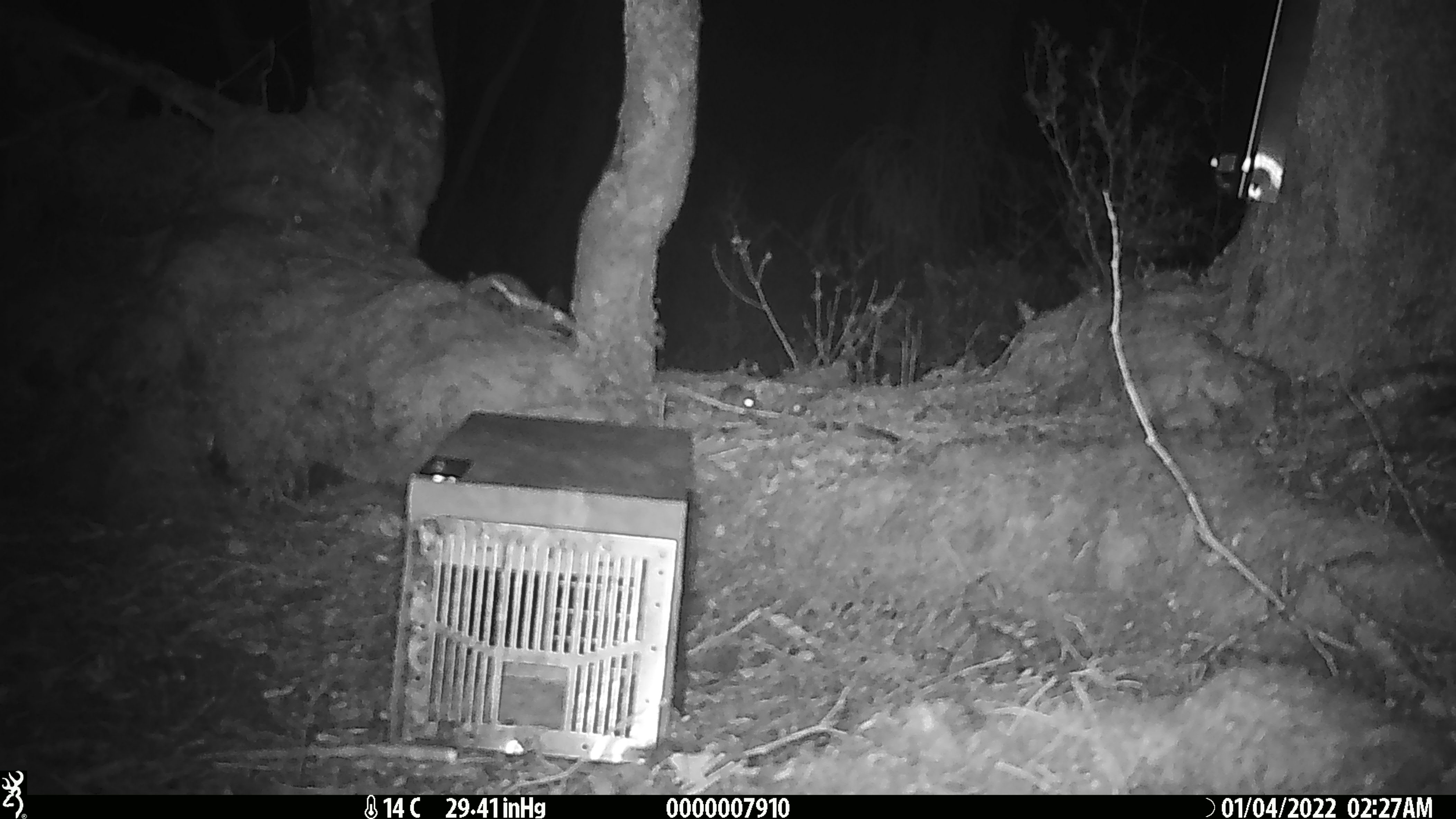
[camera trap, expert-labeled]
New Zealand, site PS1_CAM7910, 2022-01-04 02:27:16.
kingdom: Animalia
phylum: Chordata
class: Mammalia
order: Rodentia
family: Muridae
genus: Mus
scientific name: Mus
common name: mouse